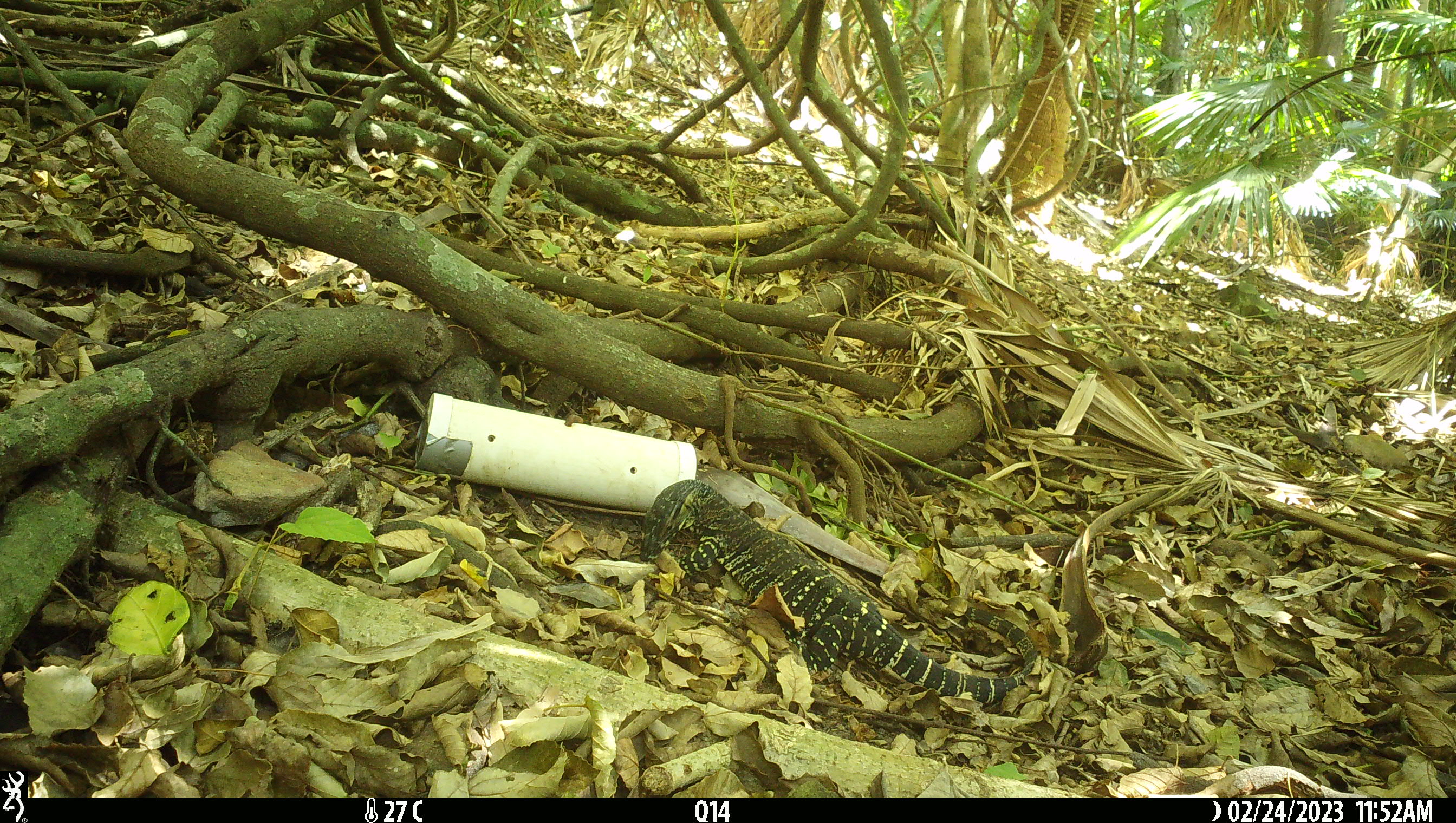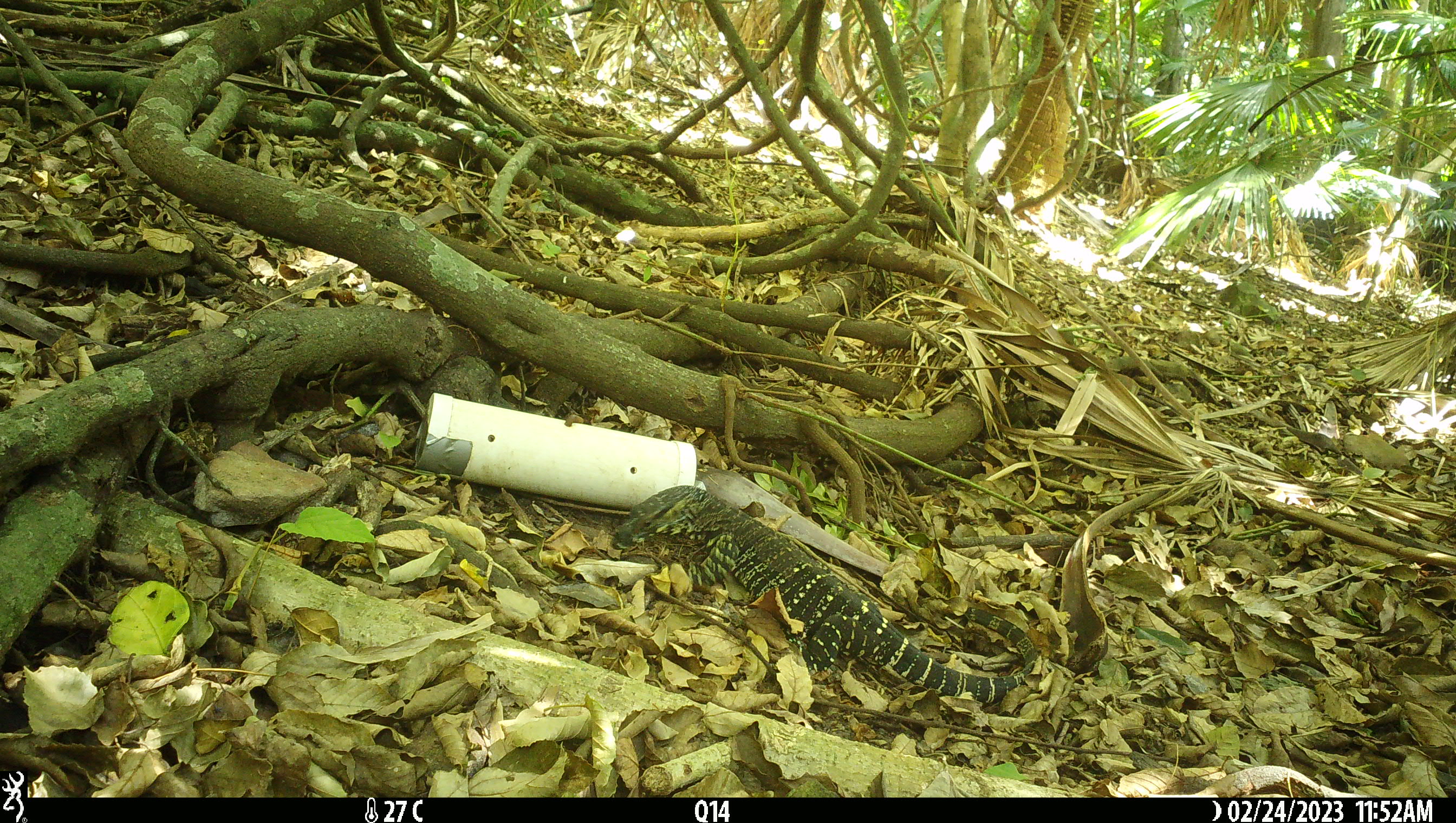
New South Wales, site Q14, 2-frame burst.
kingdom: Animalia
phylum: Chordata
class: Reptilia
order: Squamata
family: Varanidae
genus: Varanus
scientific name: Varanus varius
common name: lace monitor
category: goanna